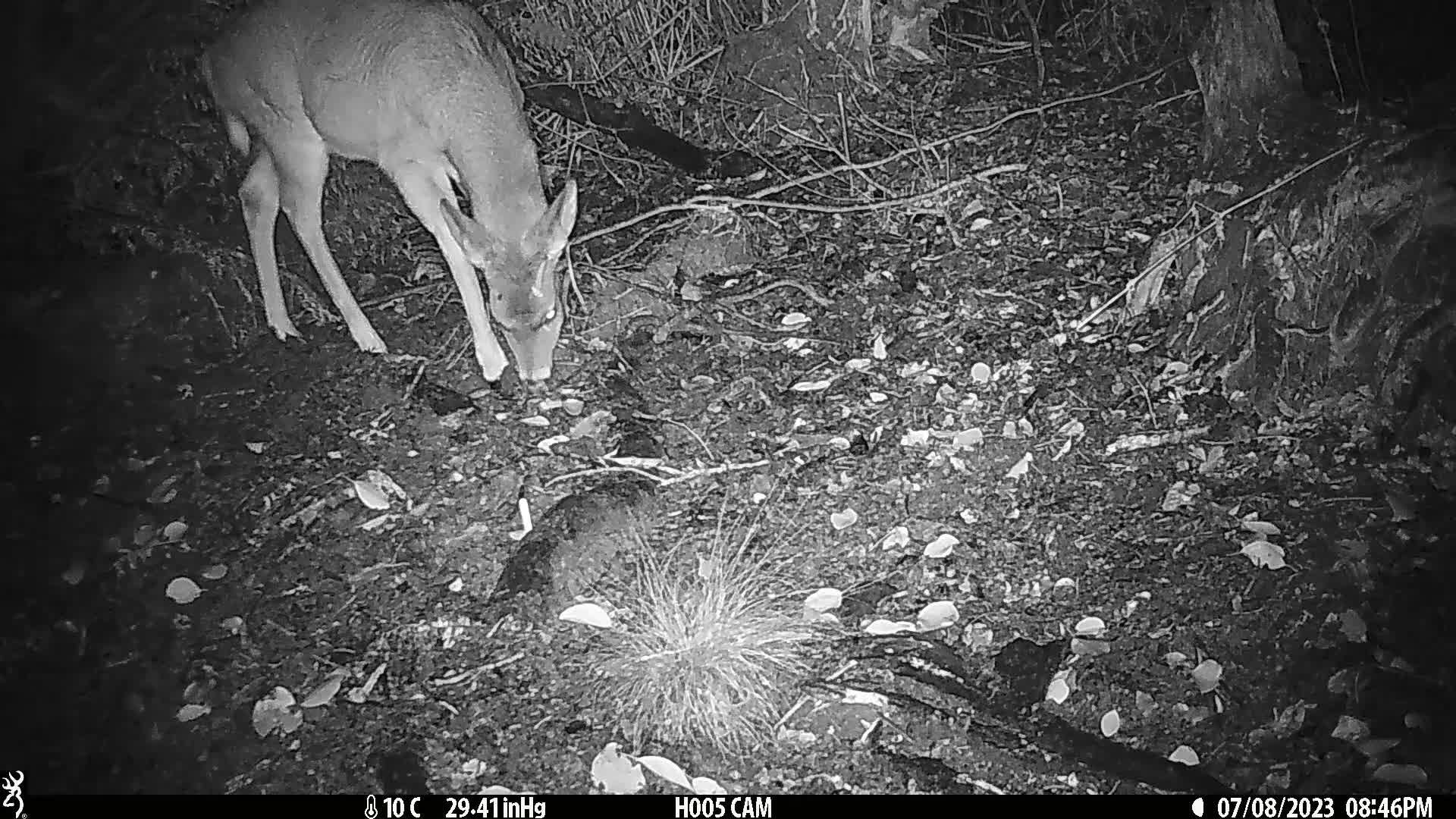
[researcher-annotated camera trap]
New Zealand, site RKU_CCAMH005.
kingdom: Animalia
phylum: Chordata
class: Mammalia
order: Artiodactyla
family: Cervidae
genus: Odocoileus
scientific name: Odocoileus virginianus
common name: white-tailed deer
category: white tailed deer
White tailed deer (white-tailed deer) (Odocoileus virginianus).